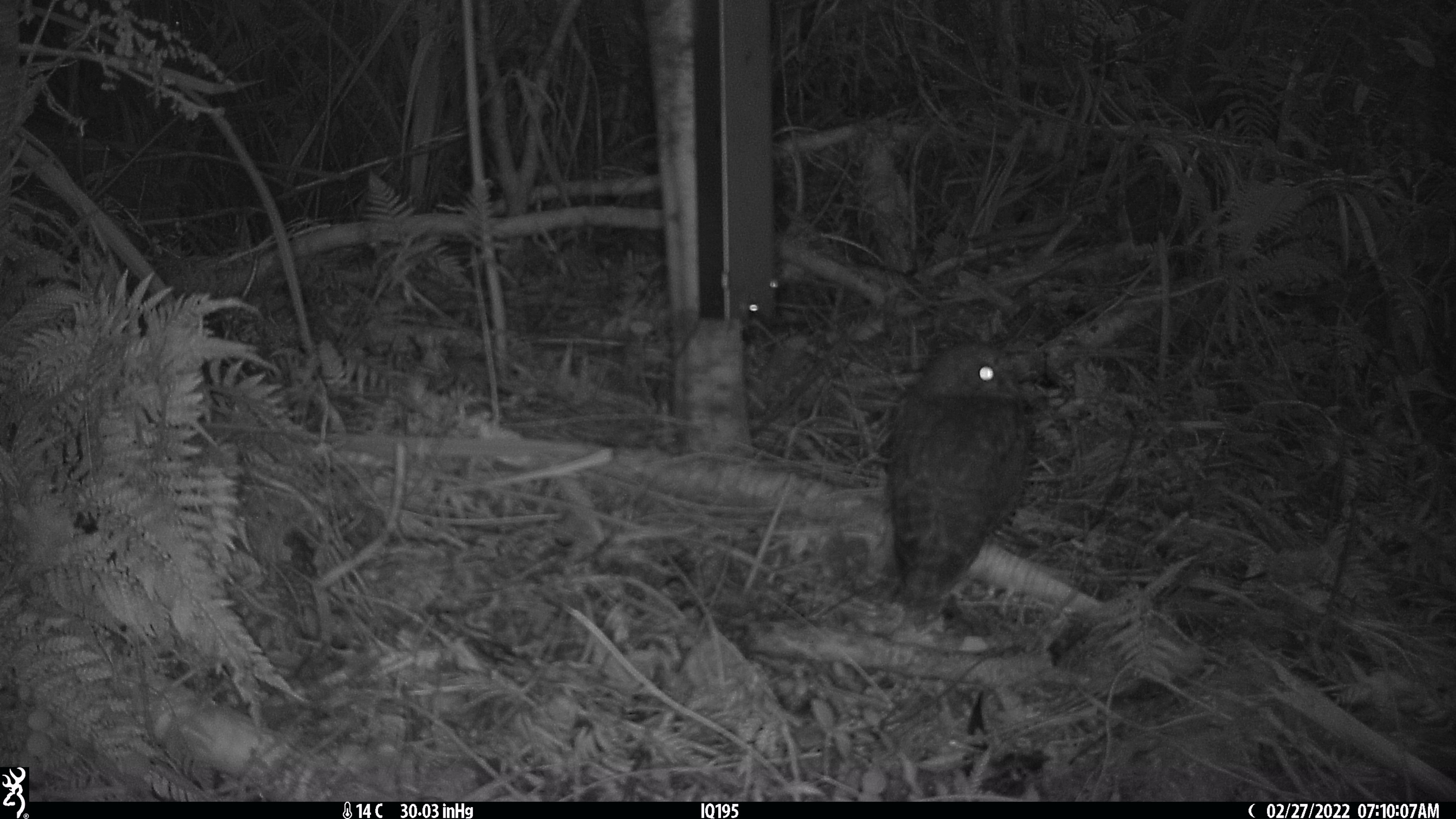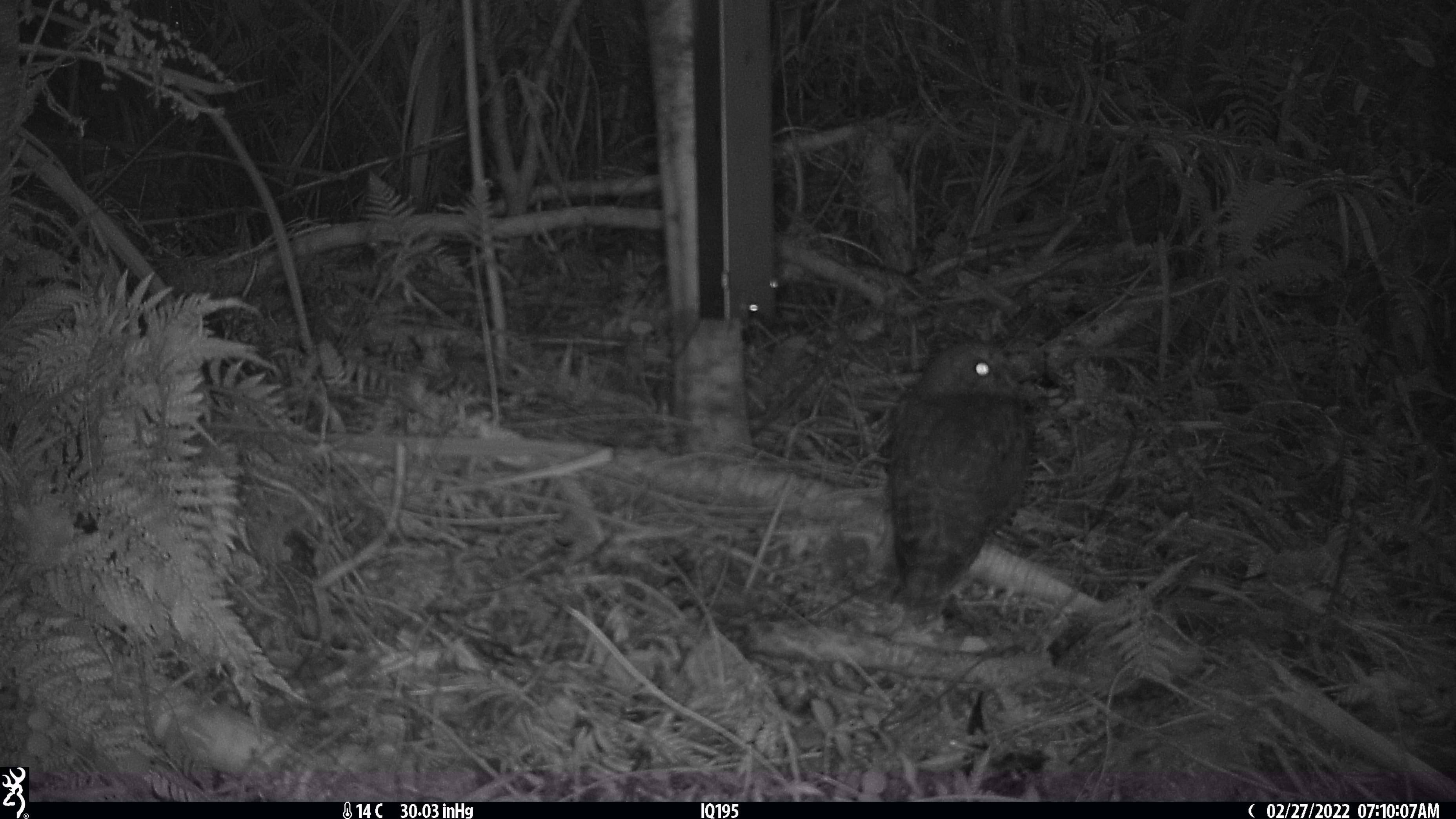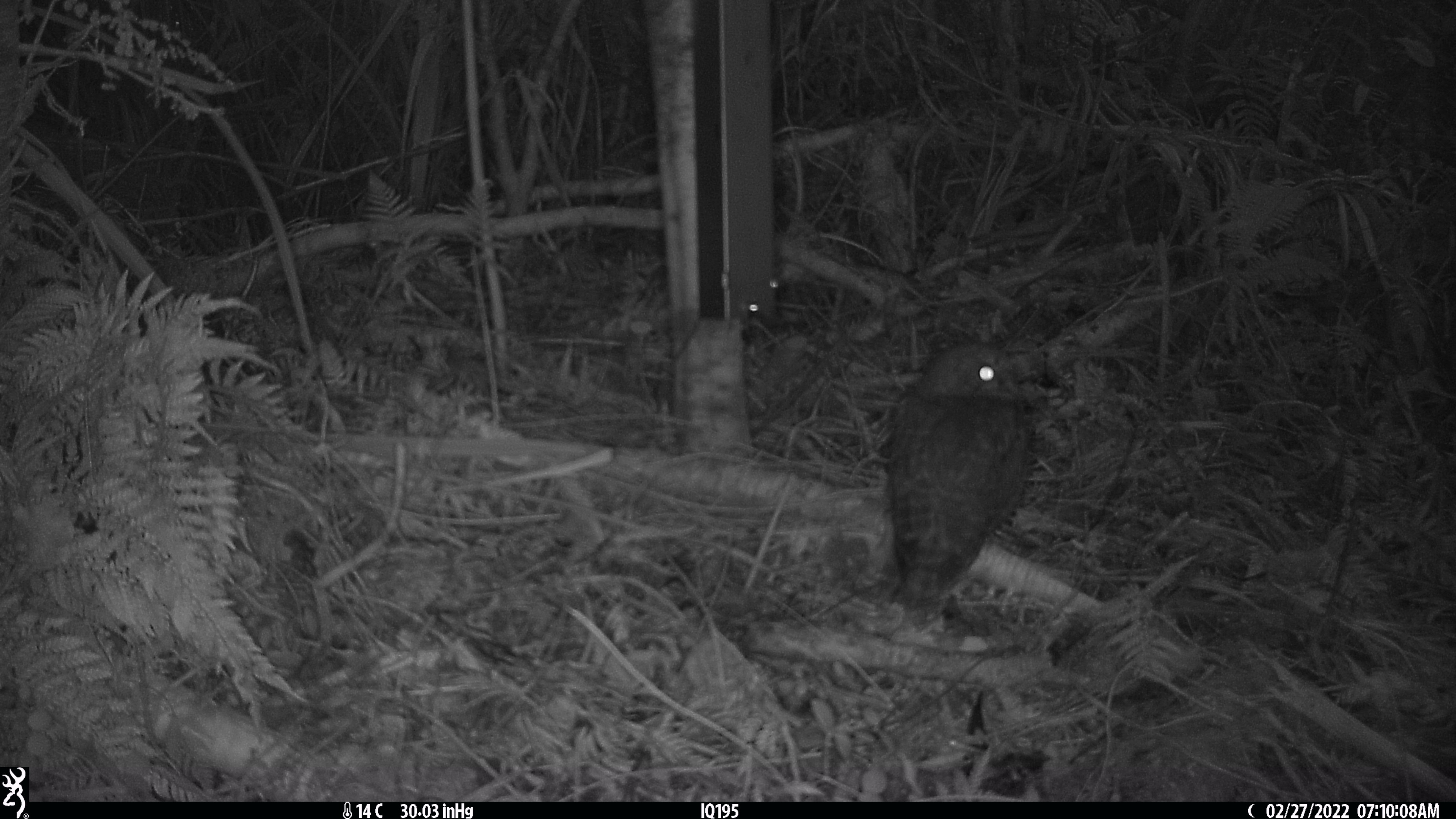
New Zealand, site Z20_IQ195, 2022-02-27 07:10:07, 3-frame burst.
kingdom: Animalia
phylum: Chordata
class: Aves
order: Strigiformes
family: Strigidae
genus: Ninox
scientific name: Ninox novaeseelandiae novaeseelandiae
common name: morepork